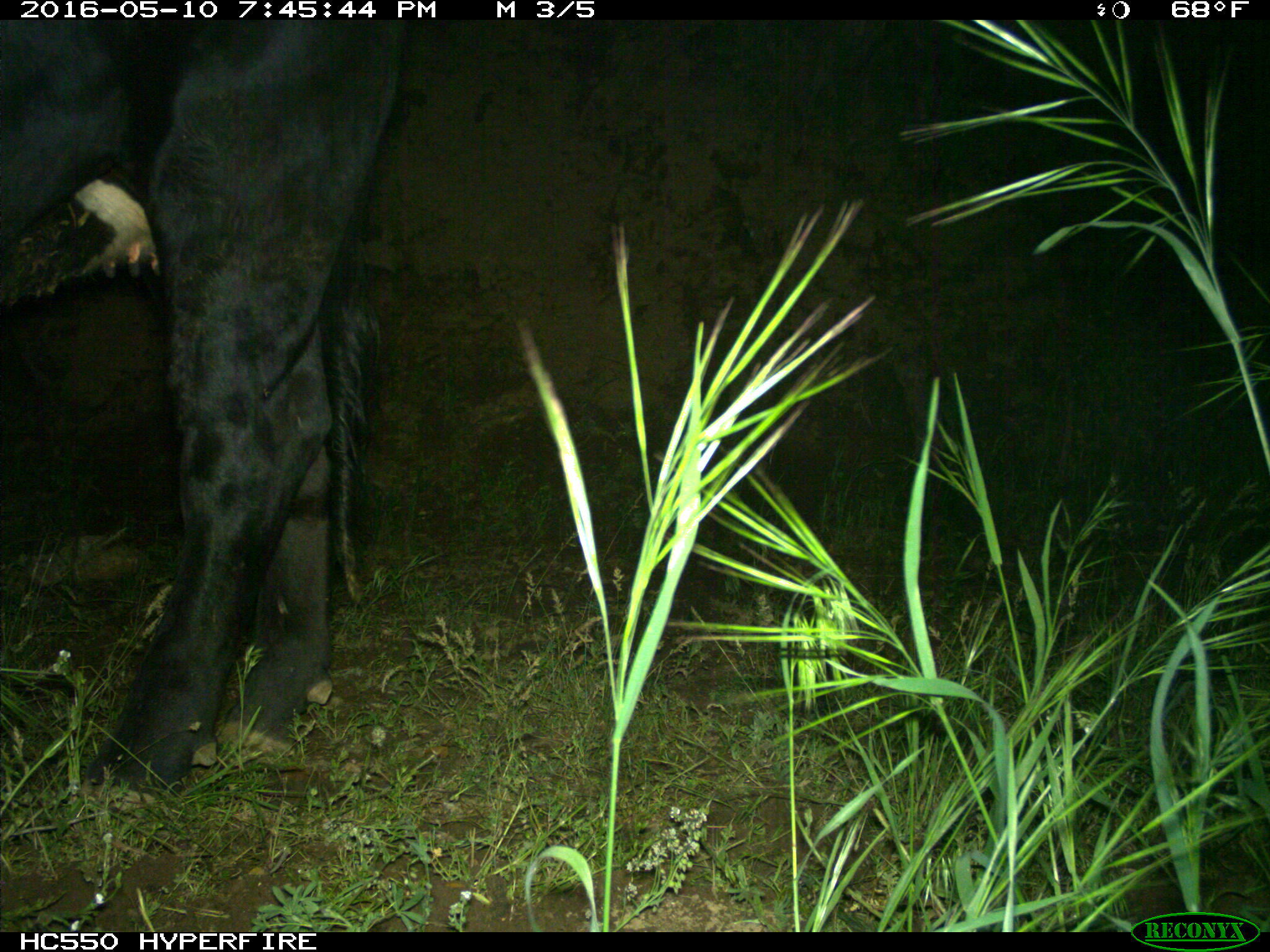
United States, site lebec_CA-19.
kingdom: Animalia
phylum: Chordata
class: Mammalia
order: Artiodactyla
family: Bovidae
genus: Bos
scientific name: Bos taurus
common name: domestic cow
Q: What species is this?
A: Bos taurus (domestic cow).